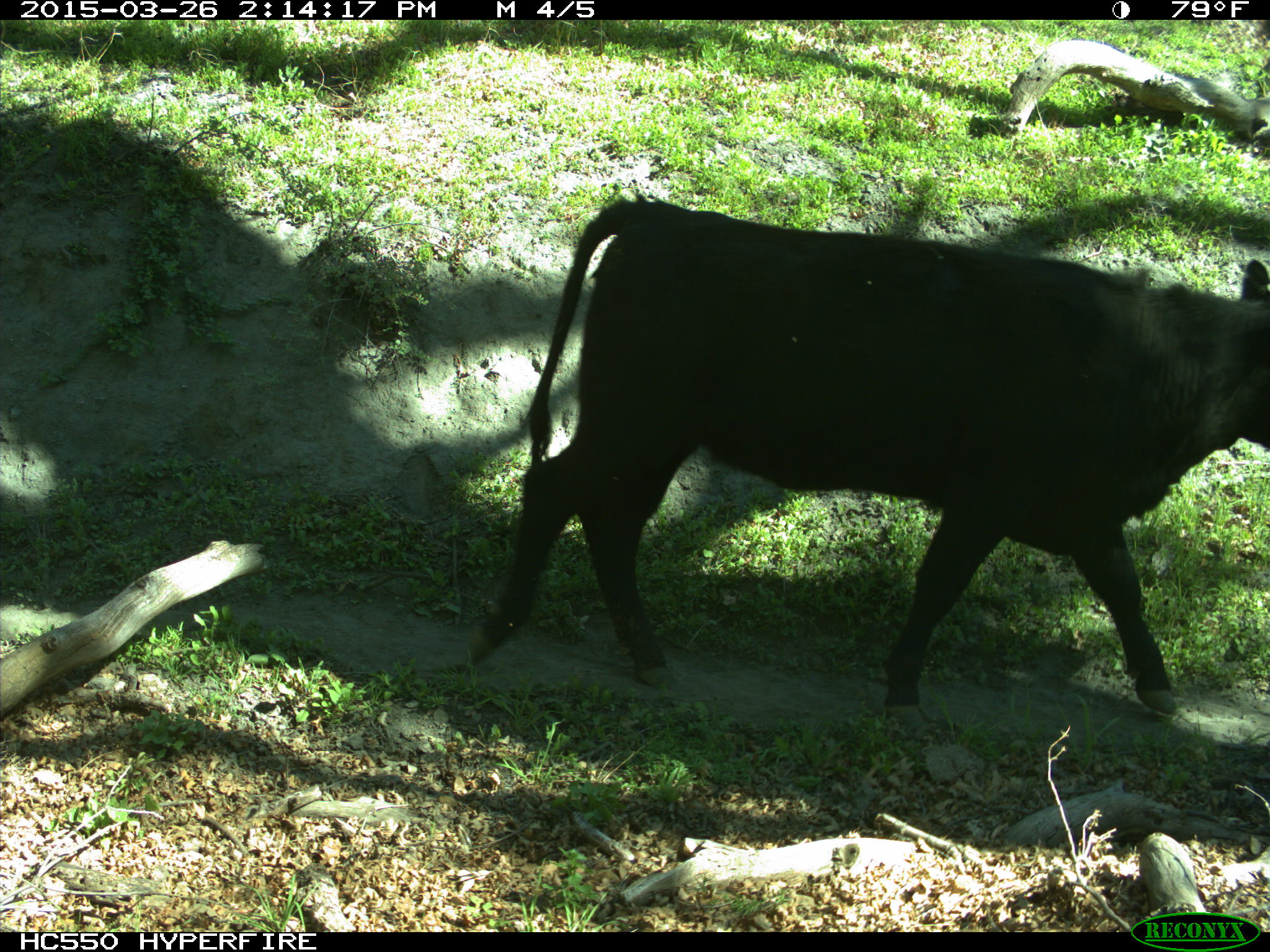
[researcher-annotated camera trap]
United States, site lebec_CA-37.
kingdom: Animalia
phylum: Chordata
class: Mammalia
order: Artiodactyla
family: Bovidae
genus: Bos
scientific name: Bos taurus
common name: domestic cow